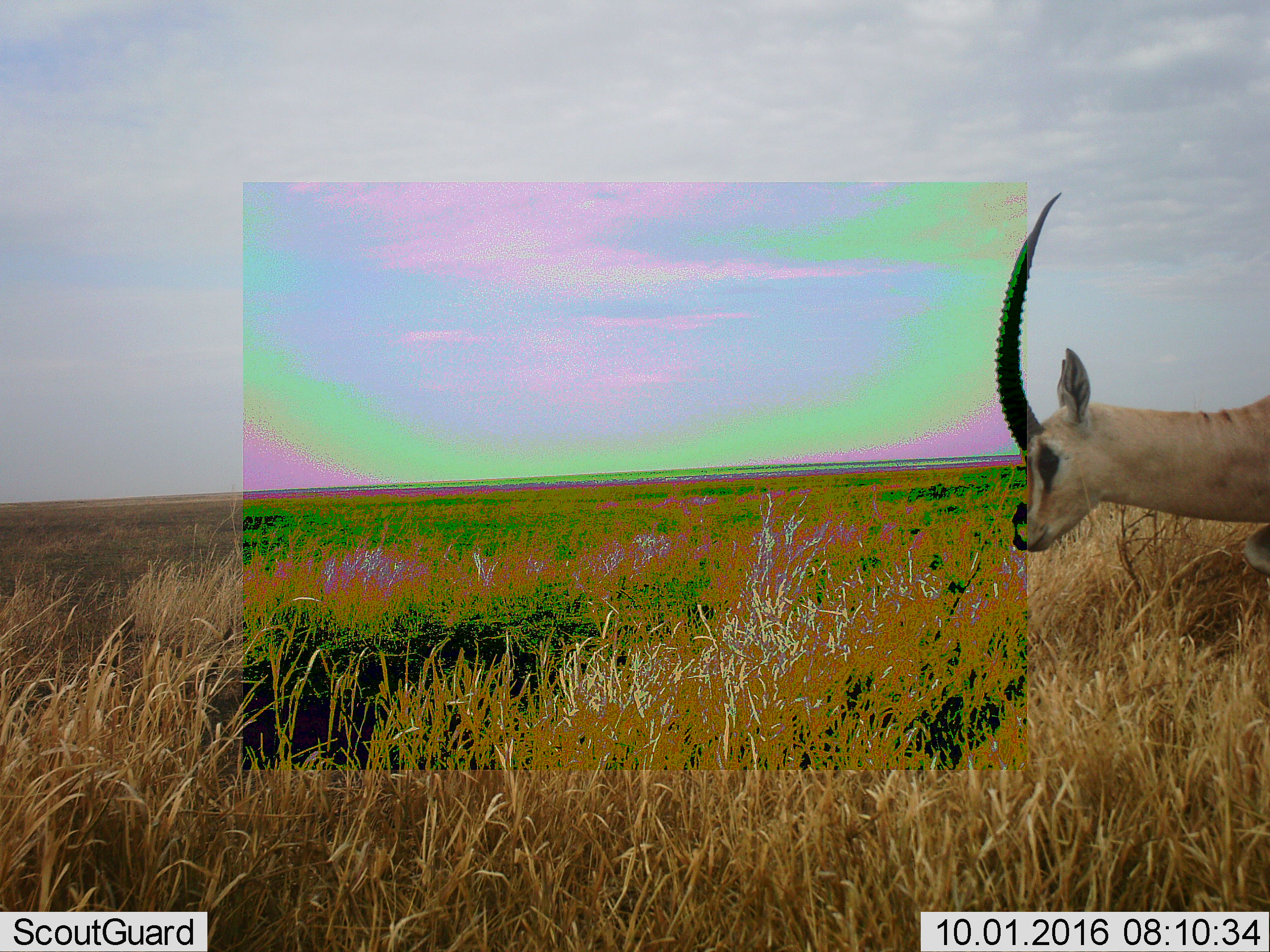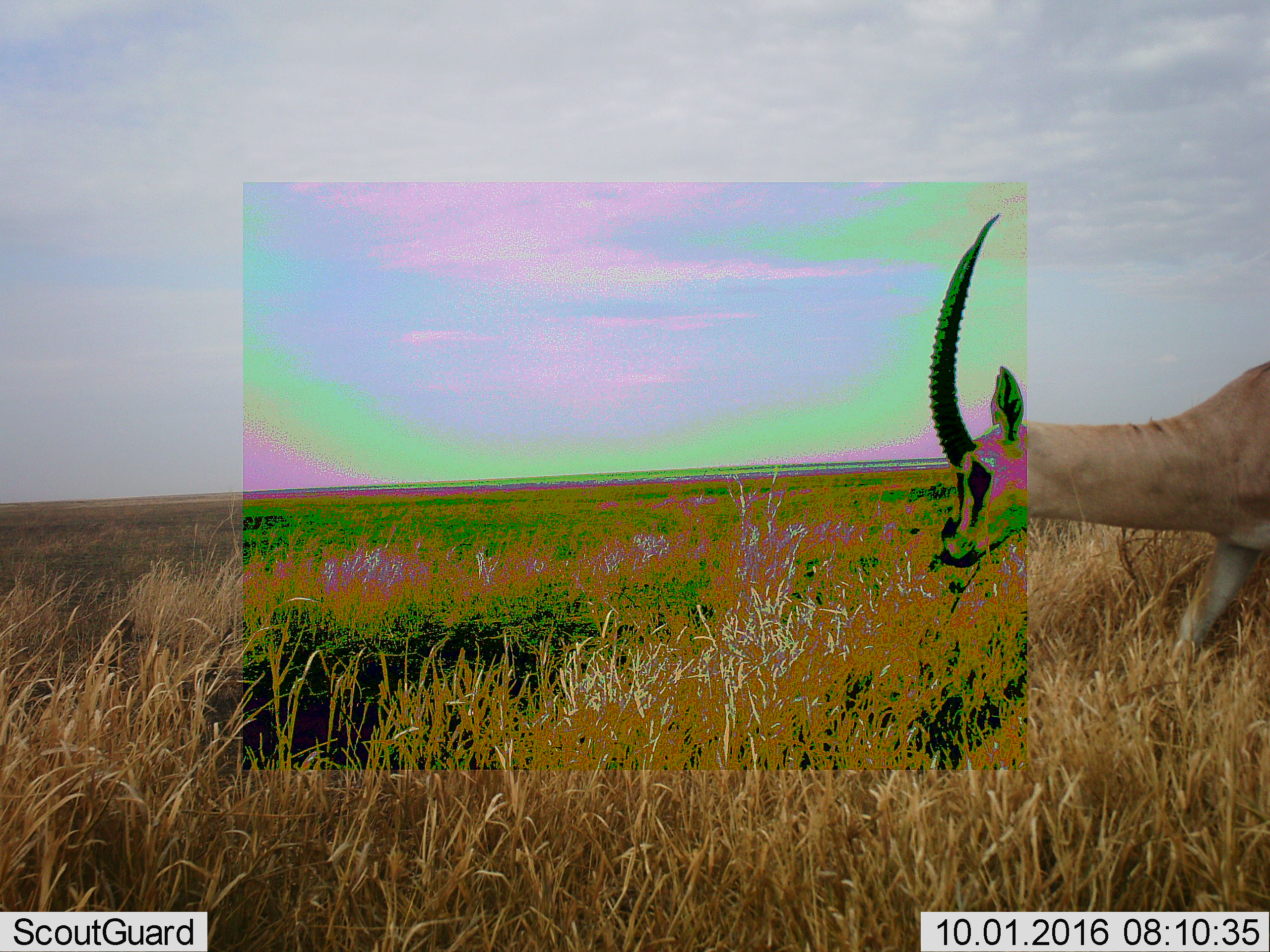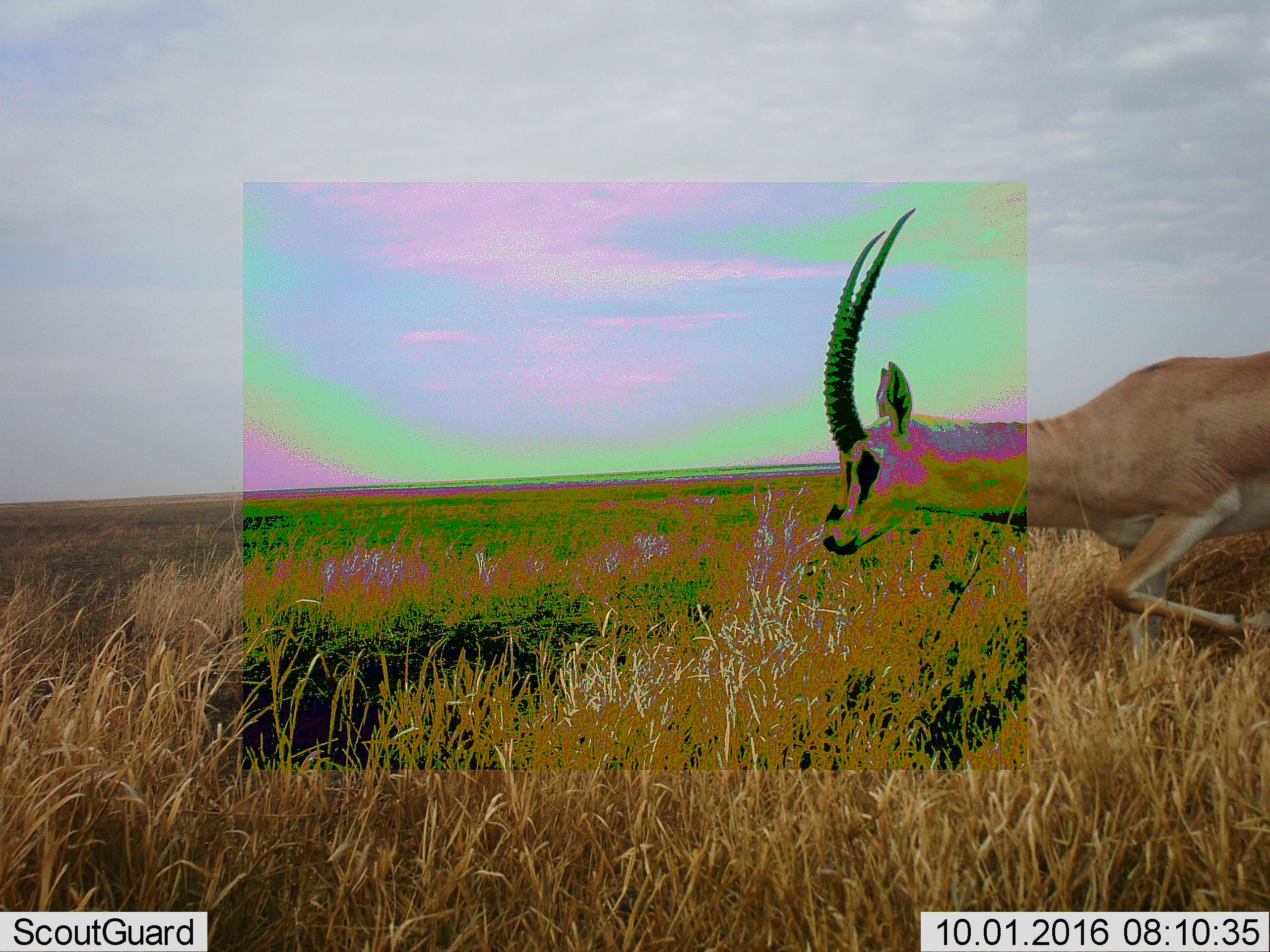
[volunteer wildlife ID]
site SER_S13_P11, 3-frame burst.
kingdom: Animalia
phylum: Chordata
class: Mammalia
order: Artiodactyla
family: Bovidae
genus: Nanger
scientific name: Nanger granti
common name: grant's gazelle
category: gazellegrants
Gazellegrants (grant's gazelle) (Nanger granti), count 1. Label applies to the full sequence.